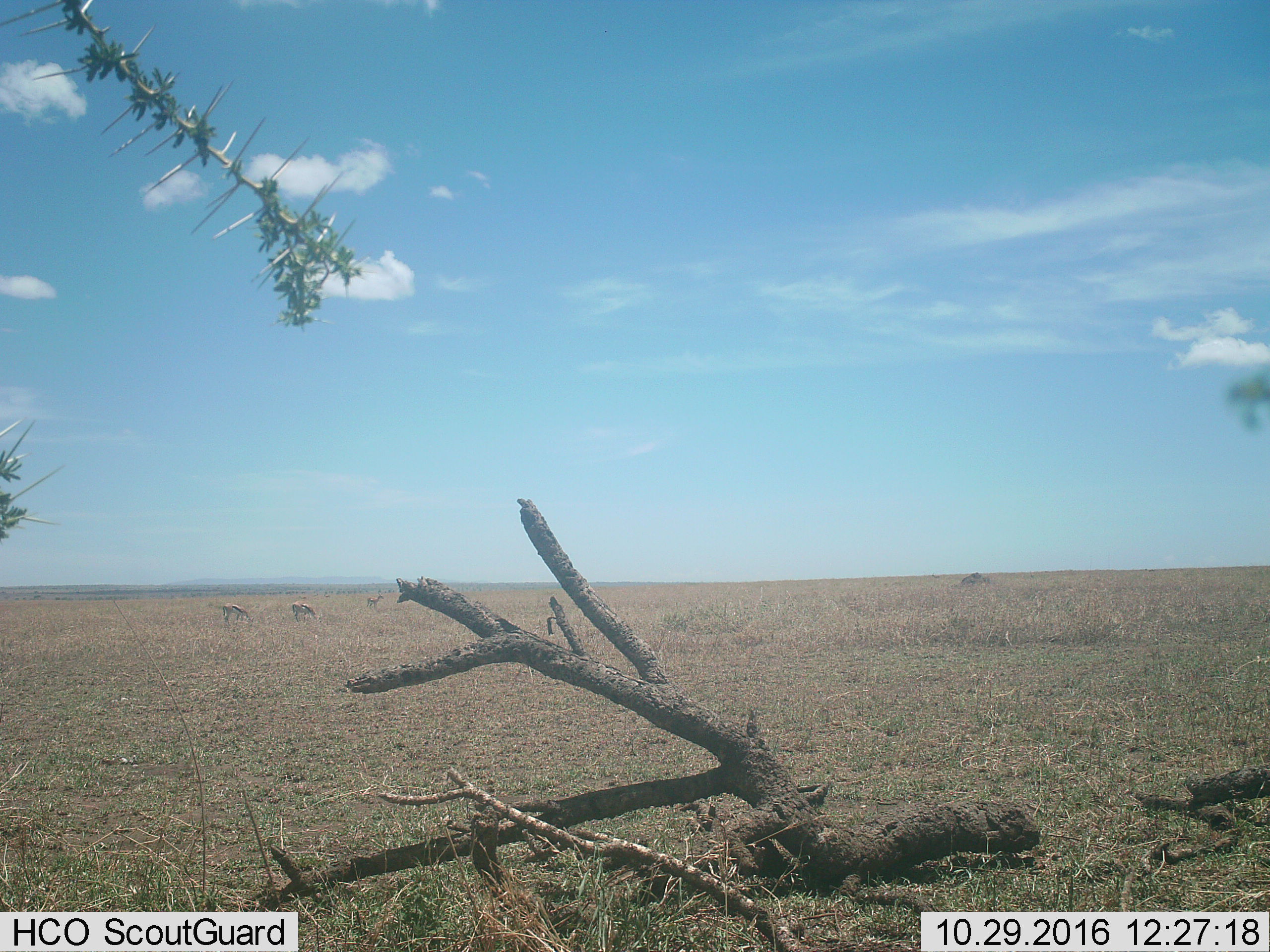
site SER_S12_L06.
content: unidentified animal